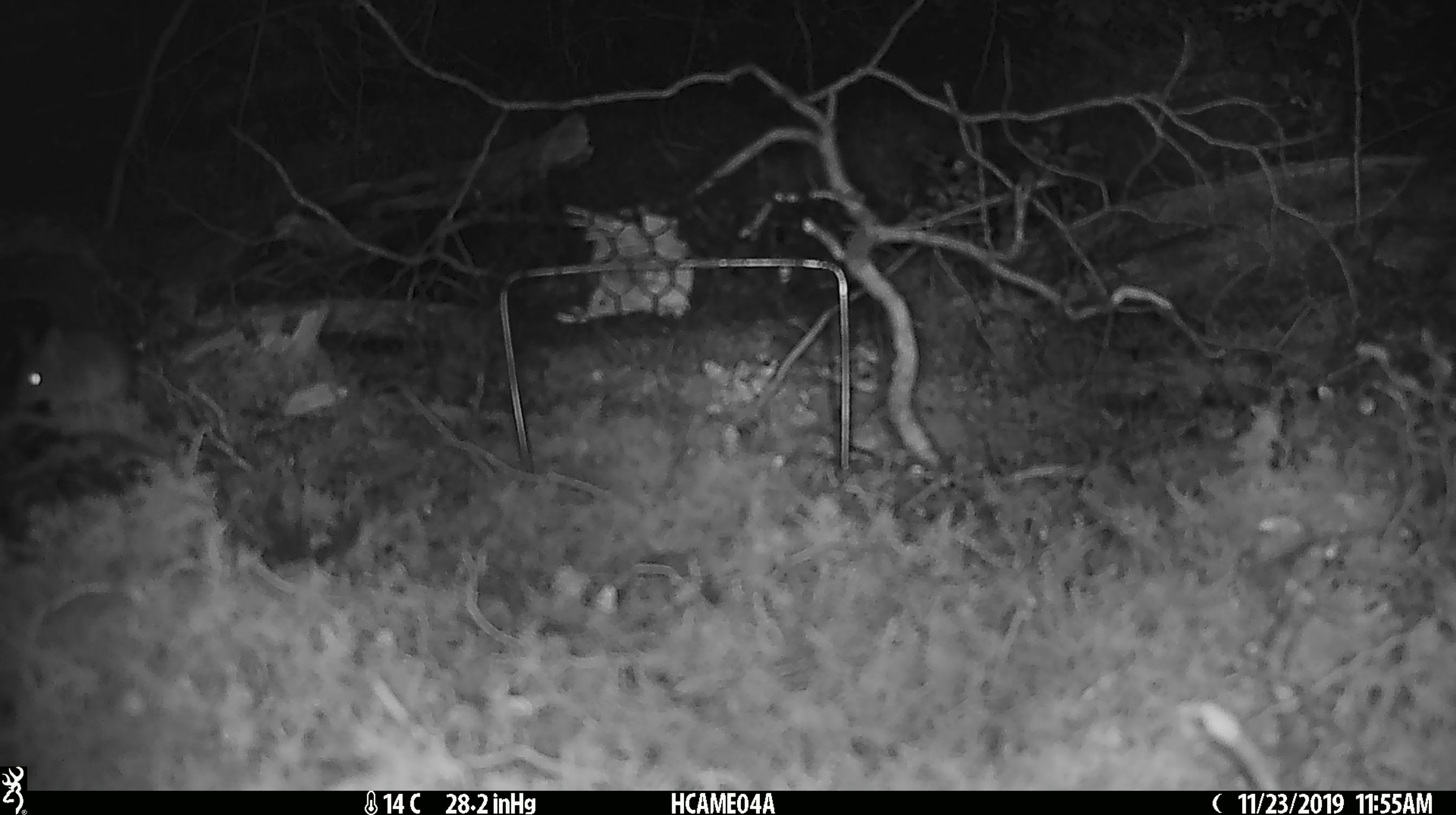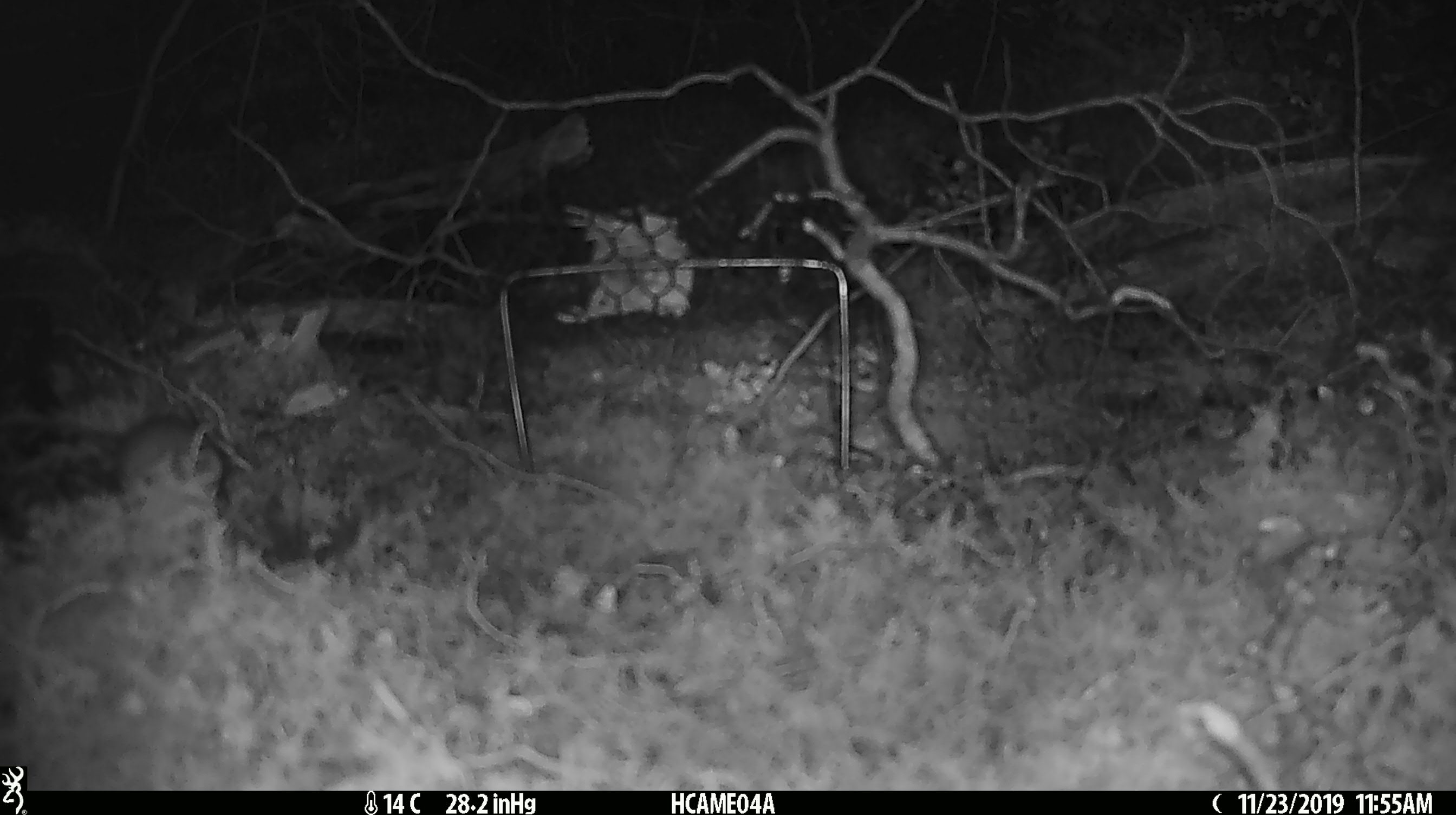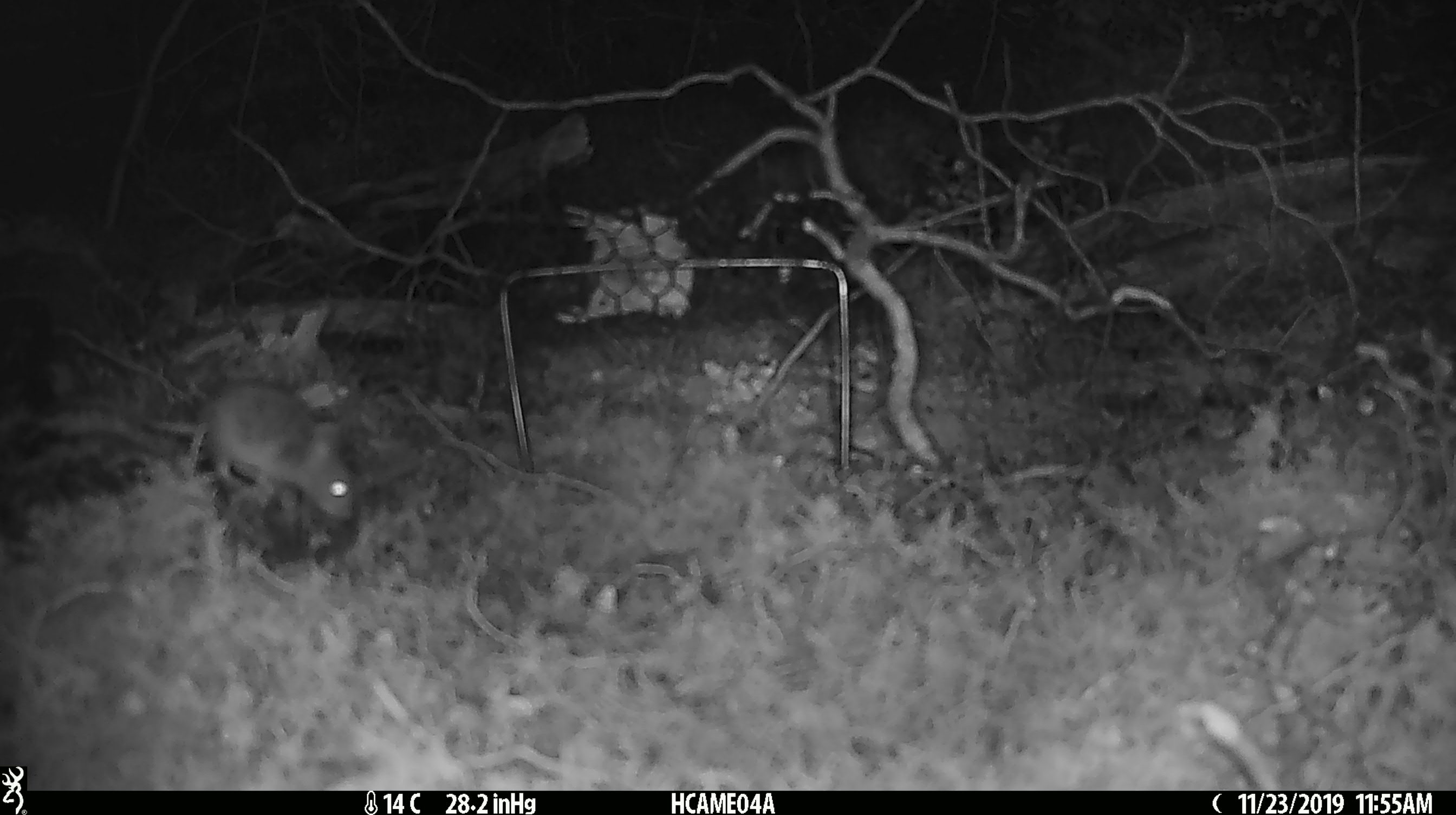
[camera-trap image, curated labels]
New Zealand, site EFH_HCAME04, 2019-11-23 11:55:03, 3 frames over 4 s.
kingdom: Animalia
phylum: Chordata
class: Mammalia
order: Rodentia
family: Muridae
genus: Mus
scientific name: Mus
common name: mouse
Mouse (Mus).